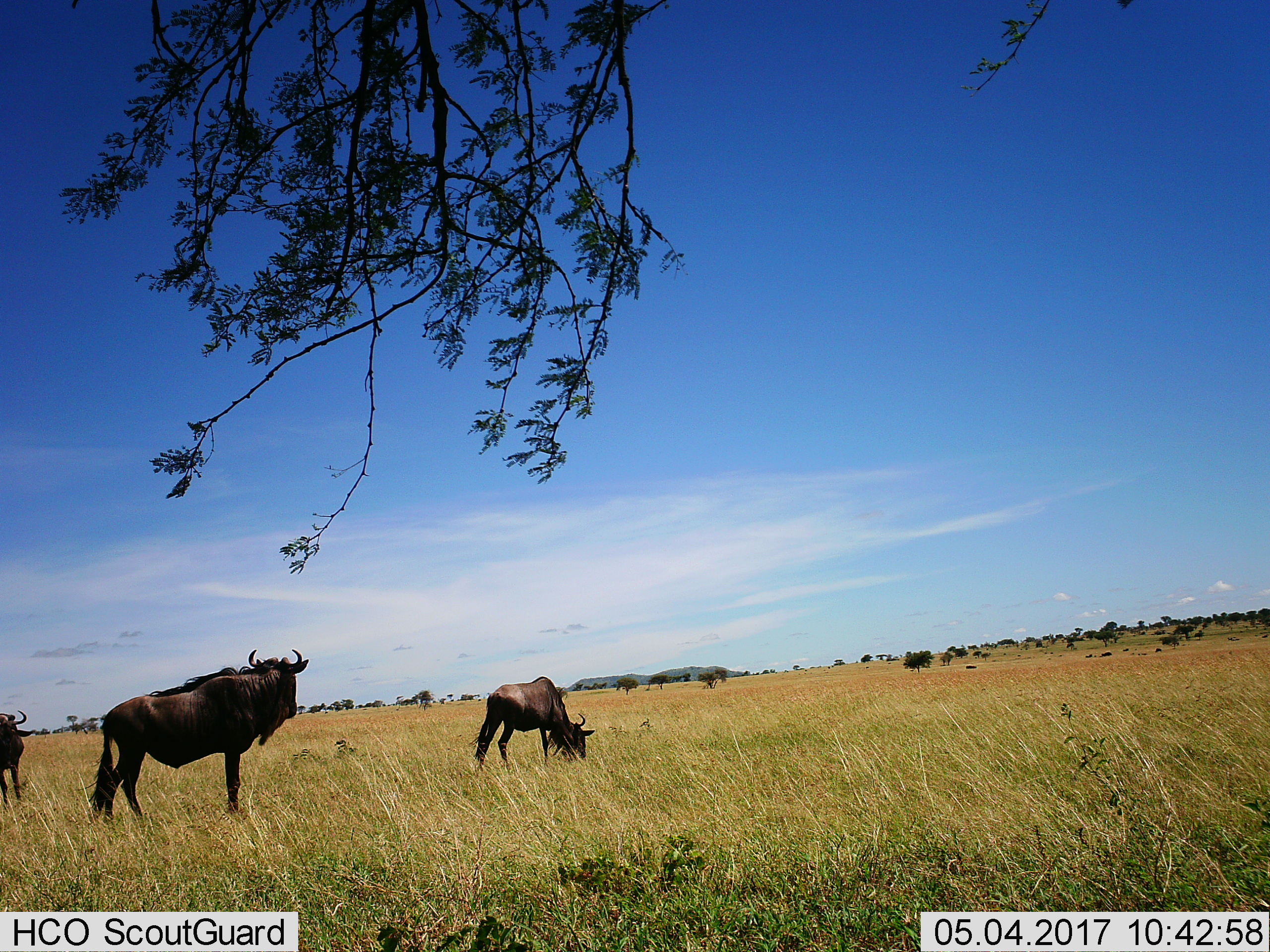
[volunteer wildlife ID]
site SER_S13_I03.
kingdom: Animalia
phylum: Chordata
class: Mammalia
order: Artiodactyla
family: Bovidae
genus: Connochaetes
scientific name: Connochaetes taurinus taurinus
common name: blue wildebeest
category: wildebeestblue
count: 3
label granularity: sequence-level